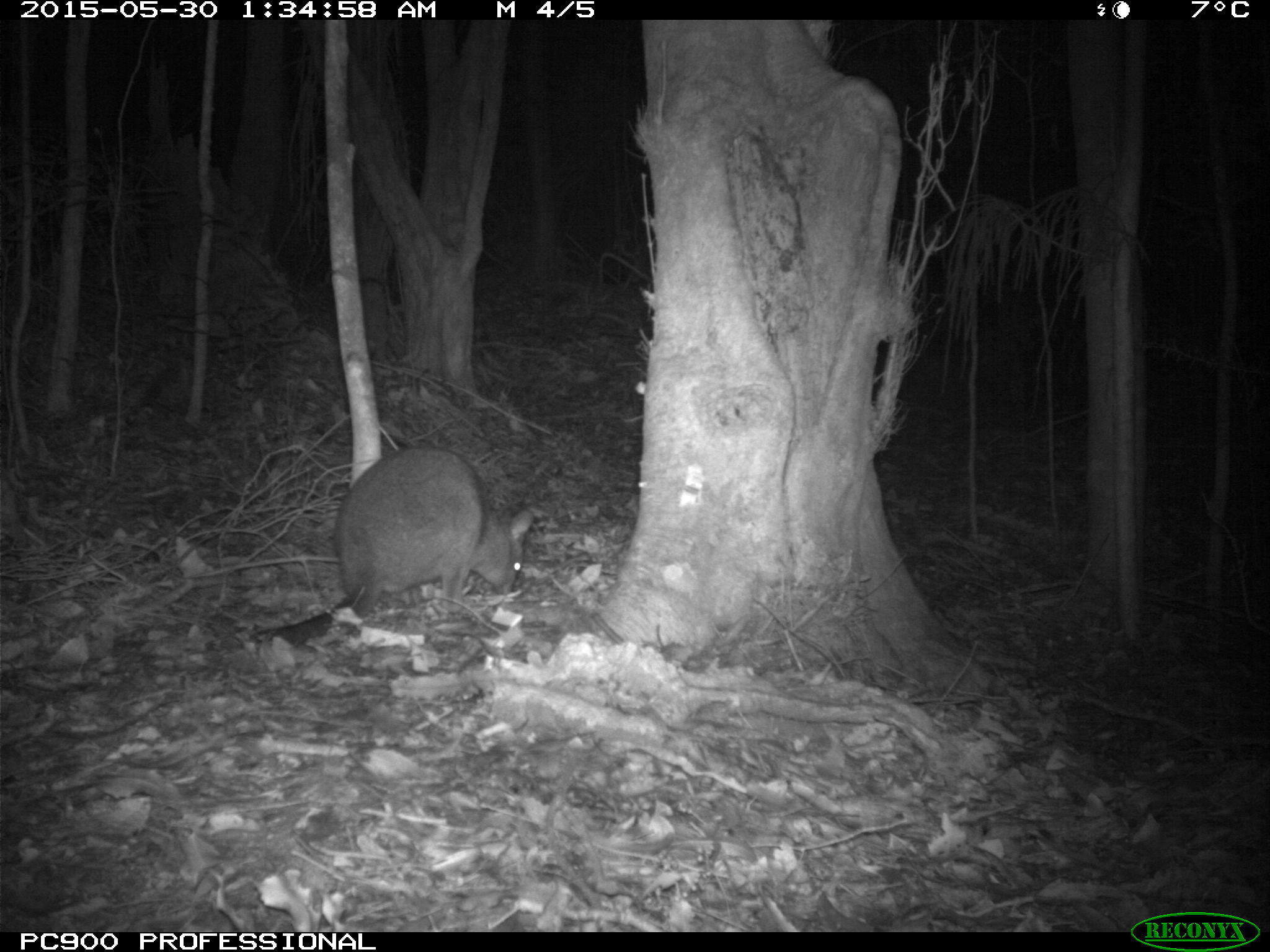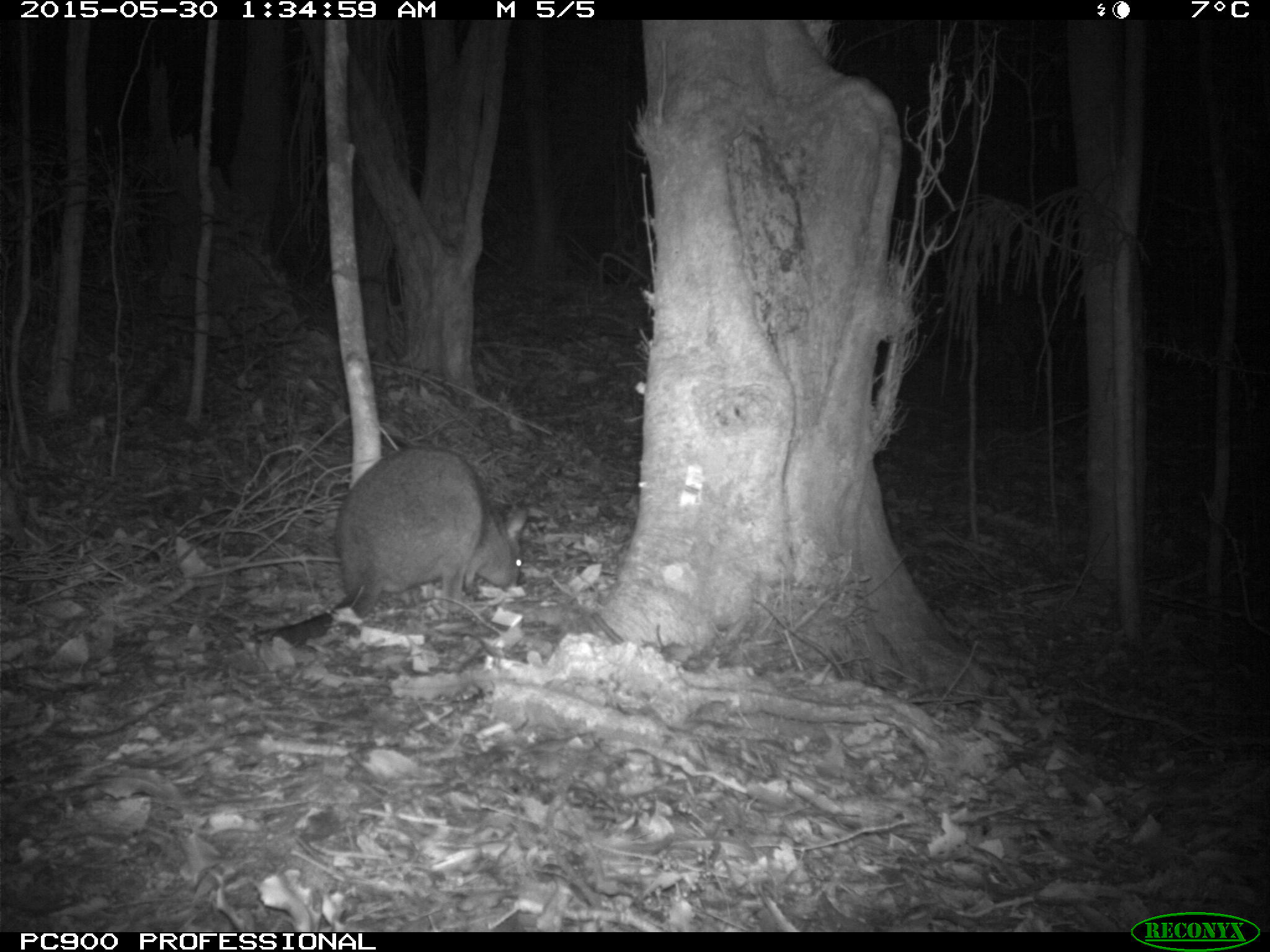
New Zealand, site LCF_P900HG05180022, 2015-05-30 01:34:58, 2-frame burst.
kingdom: Animalia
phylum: Chordata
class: Mammalia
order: Diprotodontia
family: Macropodidae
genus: Notamacropus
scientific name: Notamacropus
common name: wallaby